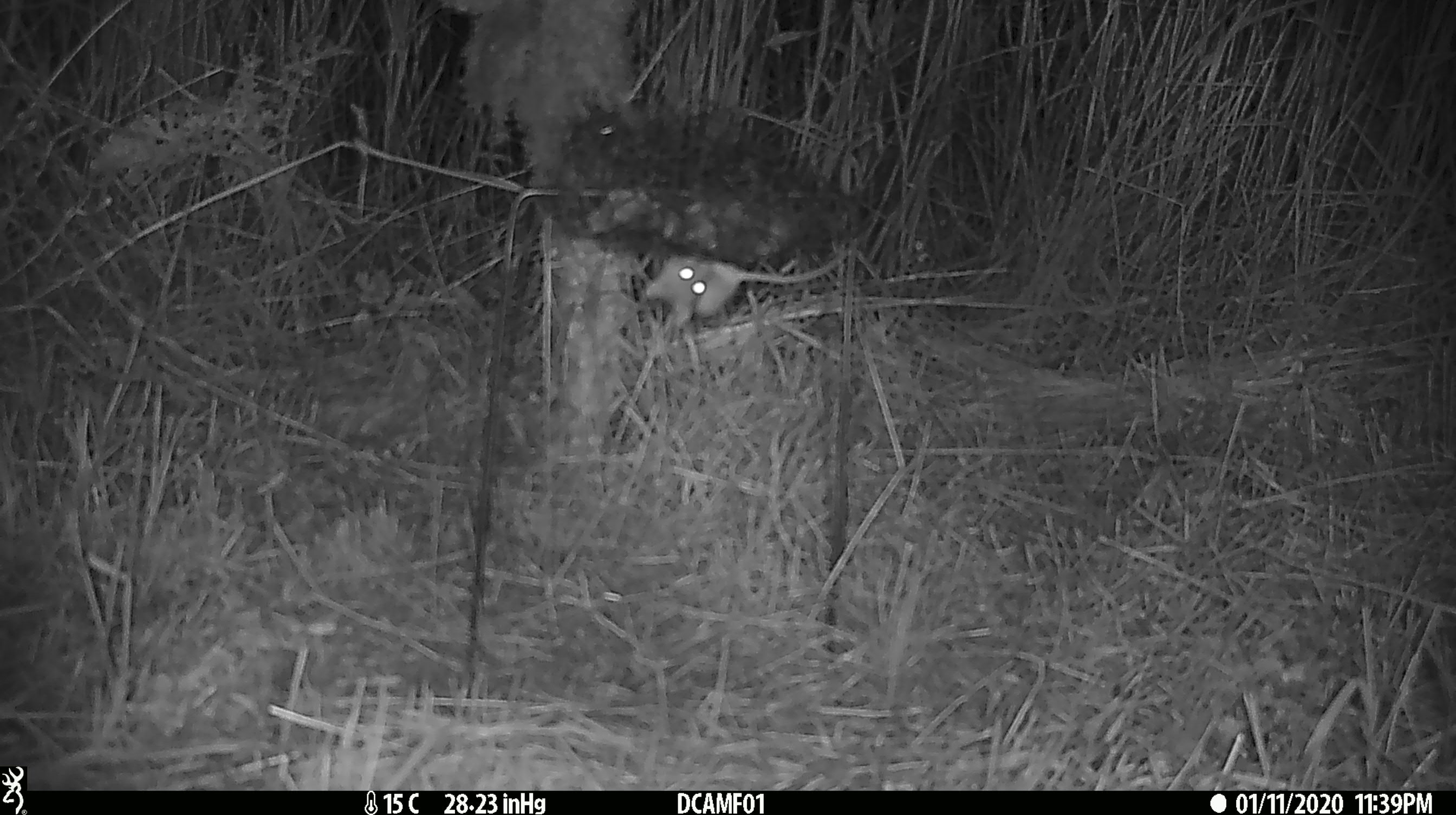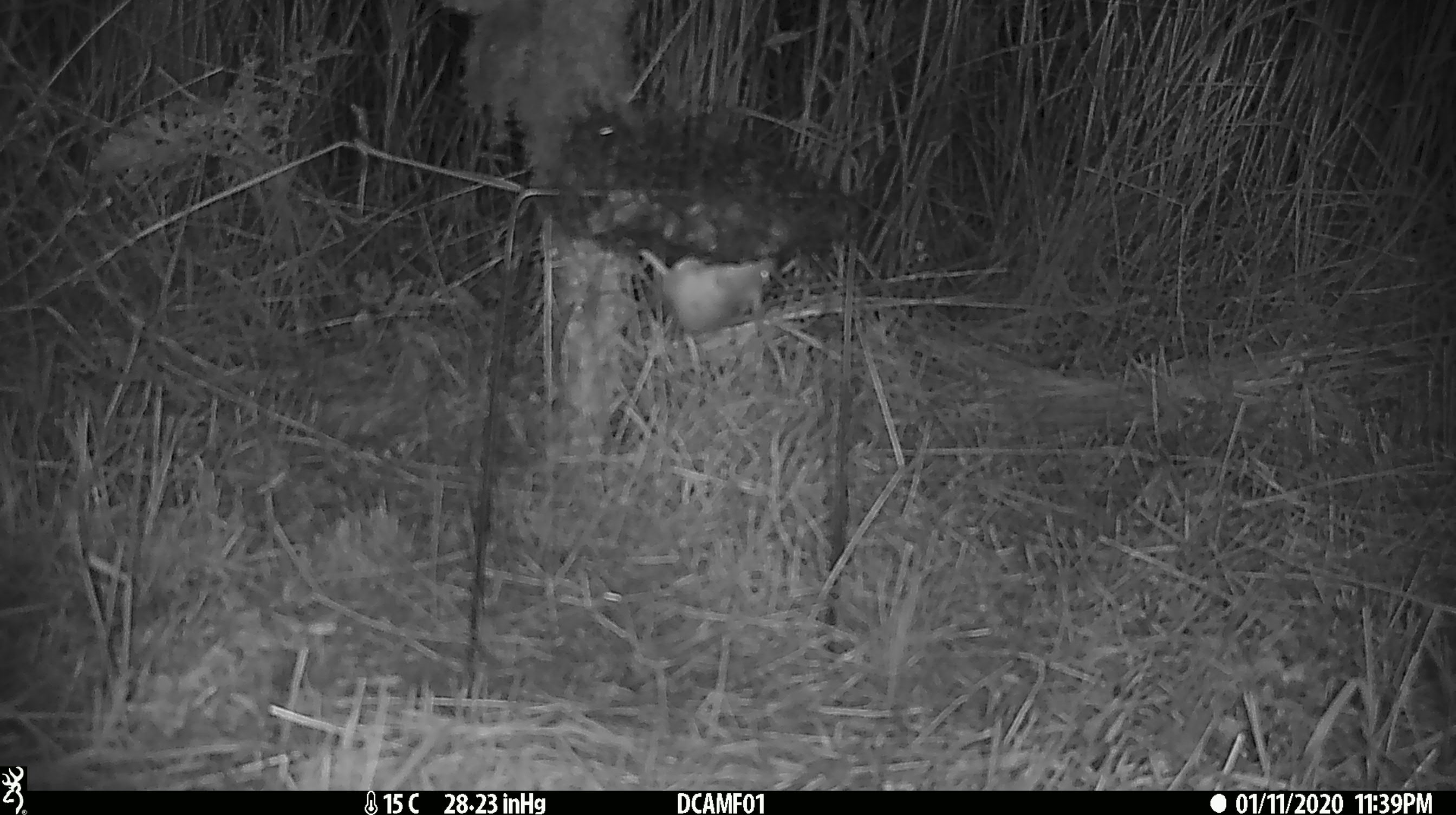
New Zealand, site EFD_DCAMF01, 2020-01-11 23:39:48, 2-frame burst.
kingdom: Animalia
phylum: Chordata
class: Mammalia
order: Rodentia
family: Muridae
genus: Mus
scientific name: Mus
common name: mouse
Mouse (Mus).